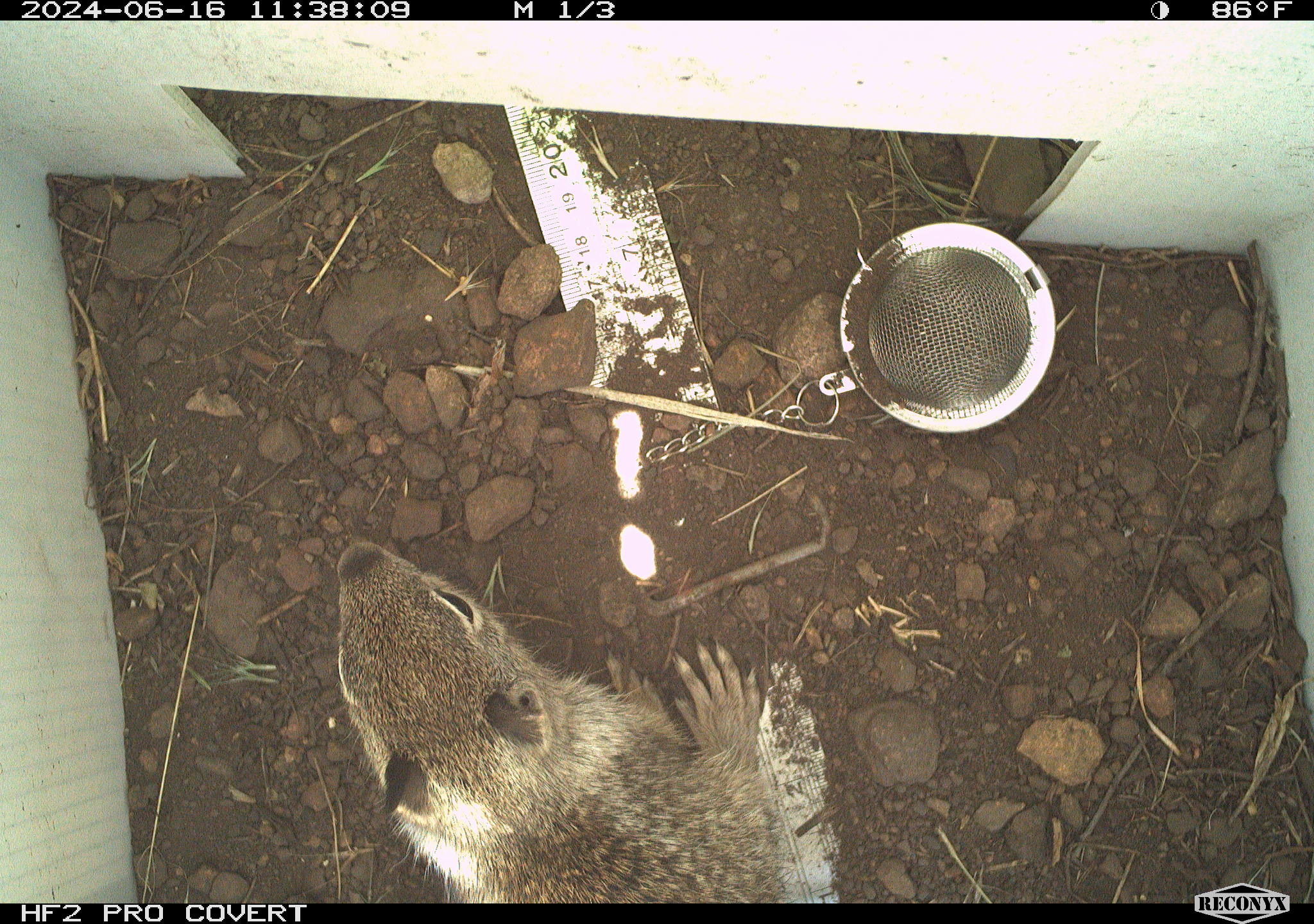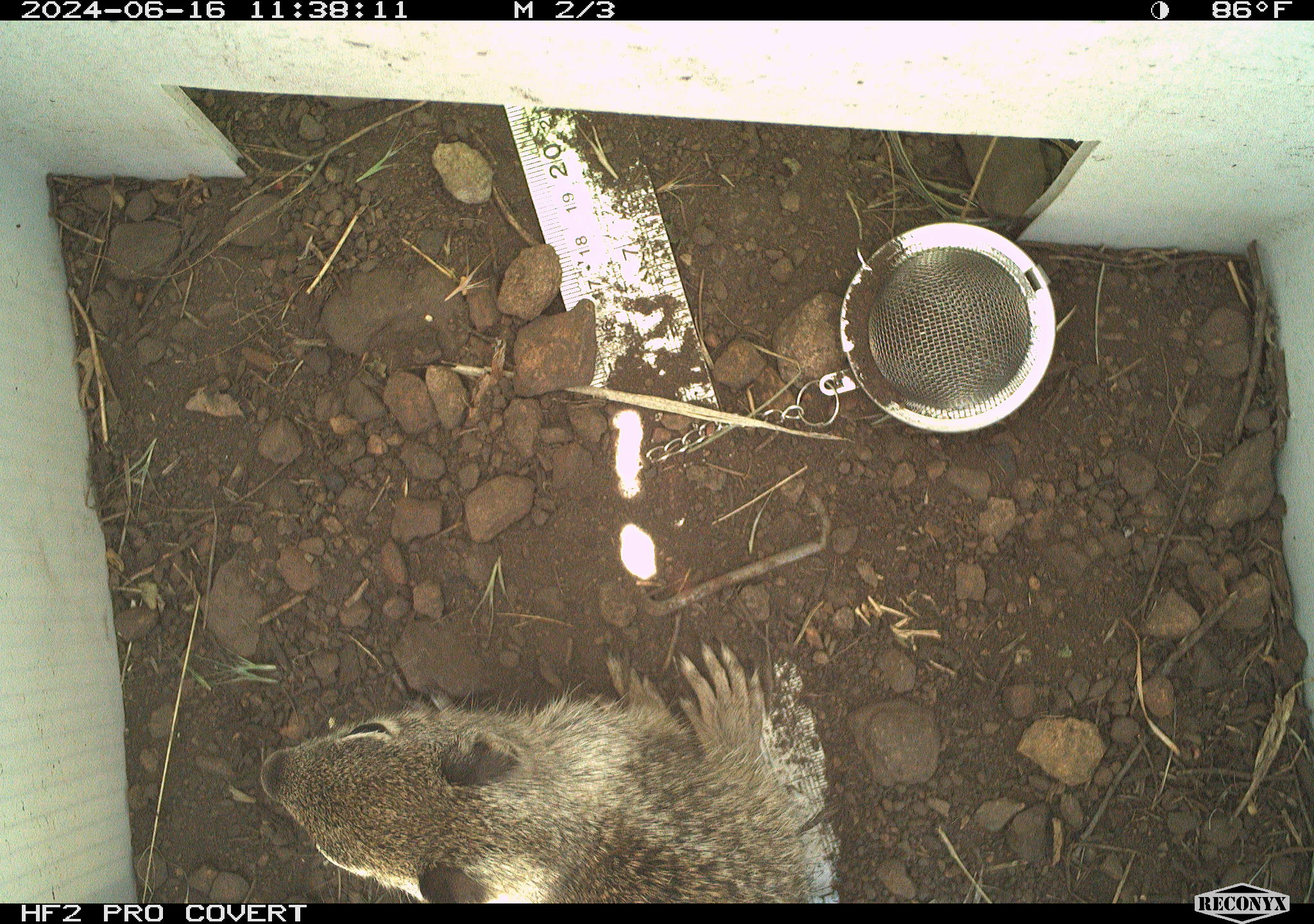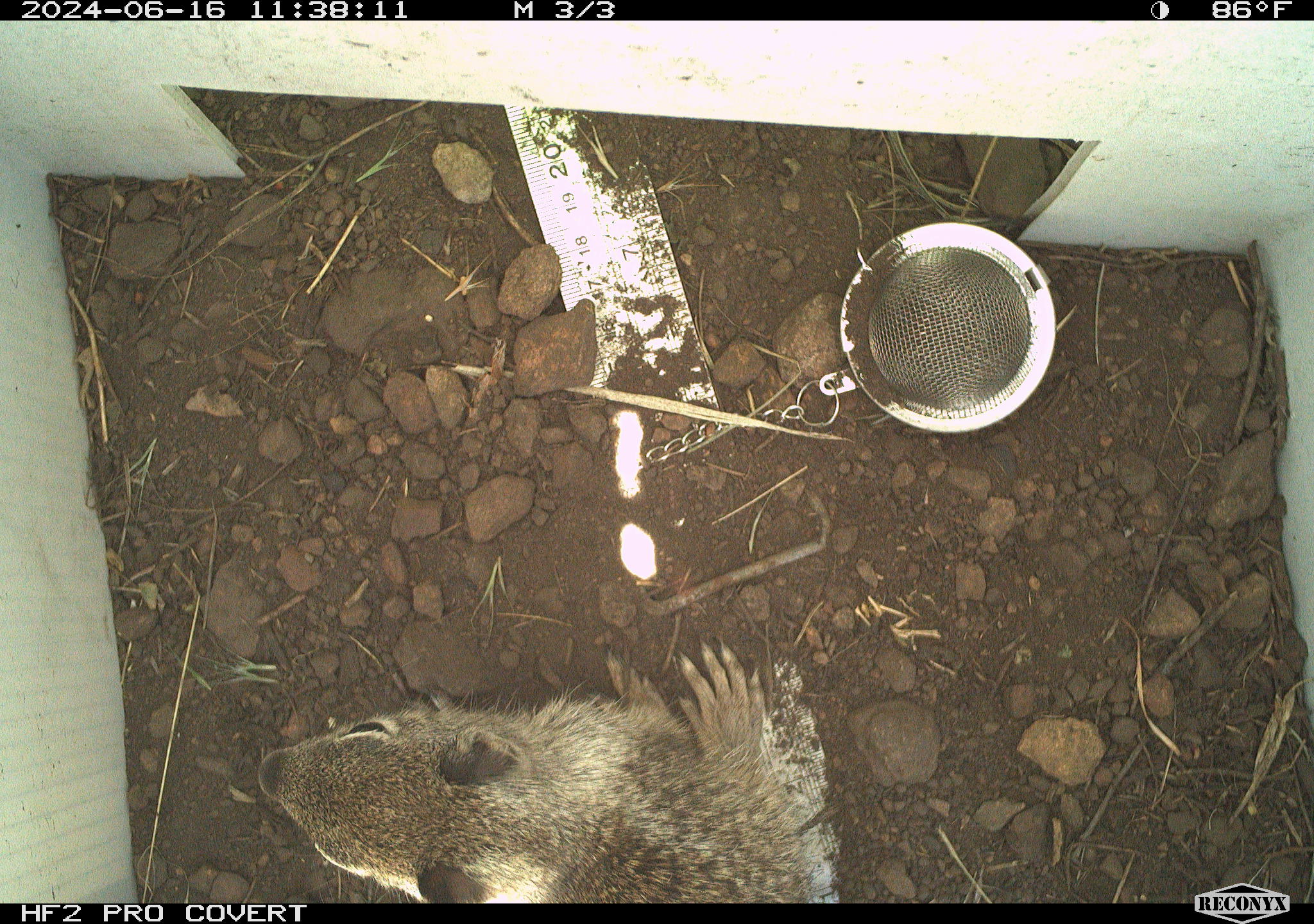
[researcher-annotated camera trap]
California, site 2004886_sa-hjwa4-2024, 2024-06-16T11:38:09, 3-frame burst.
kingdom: Animalia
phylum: Chordata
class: Mammalia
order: Rodentia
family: Sciuridae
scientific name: Sciuridae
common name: squirrels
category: sciuridae family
Sciuridae family (squirrels) (Sciuridae).